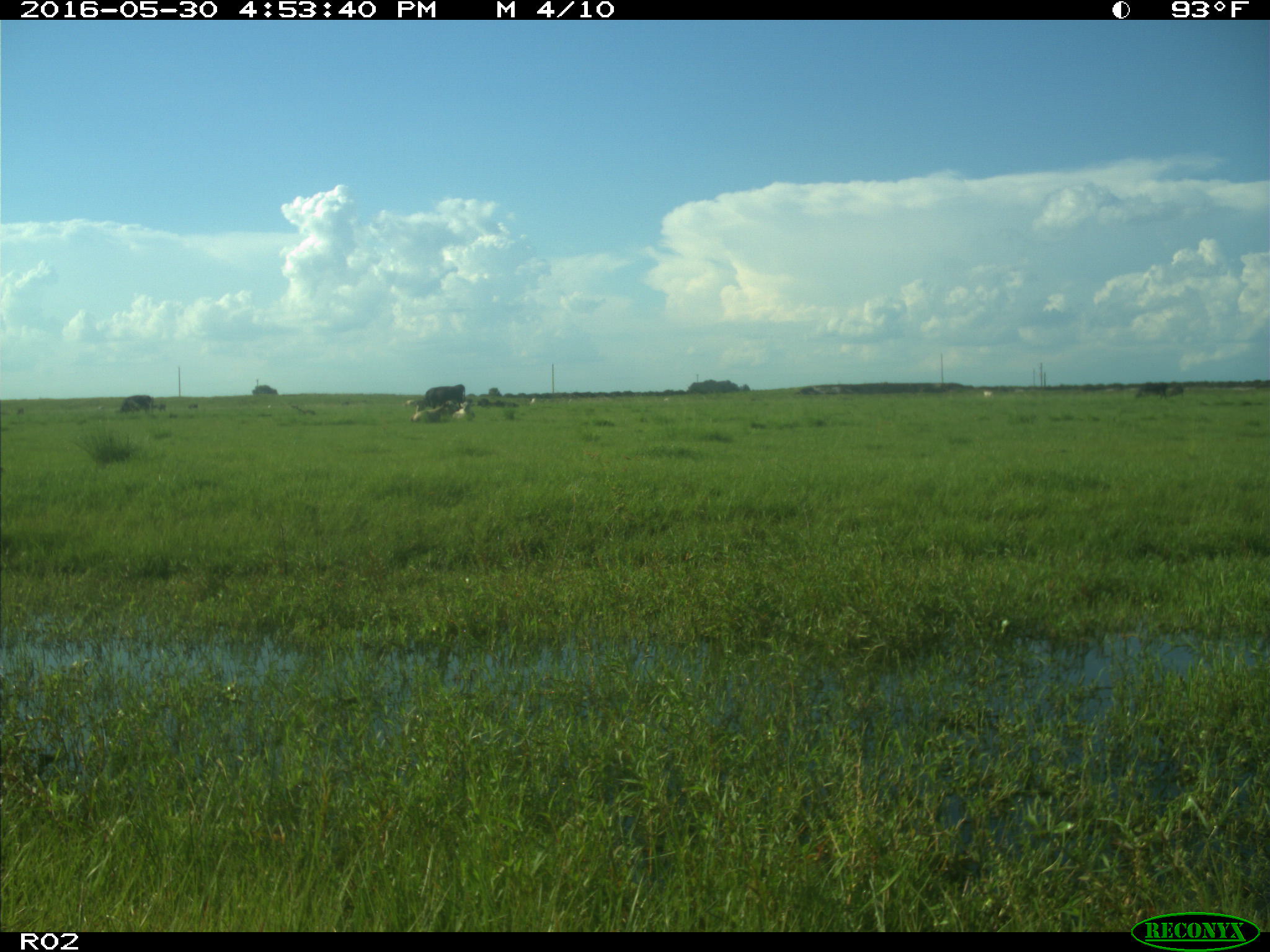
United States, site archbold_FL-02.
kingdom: Animalia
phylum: Chordata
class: Mammalia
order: Artiodactyla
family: Bovidae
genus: Bos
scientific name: Bos taurus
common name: domestic cow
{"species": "Bos taurus (domestic cow)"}